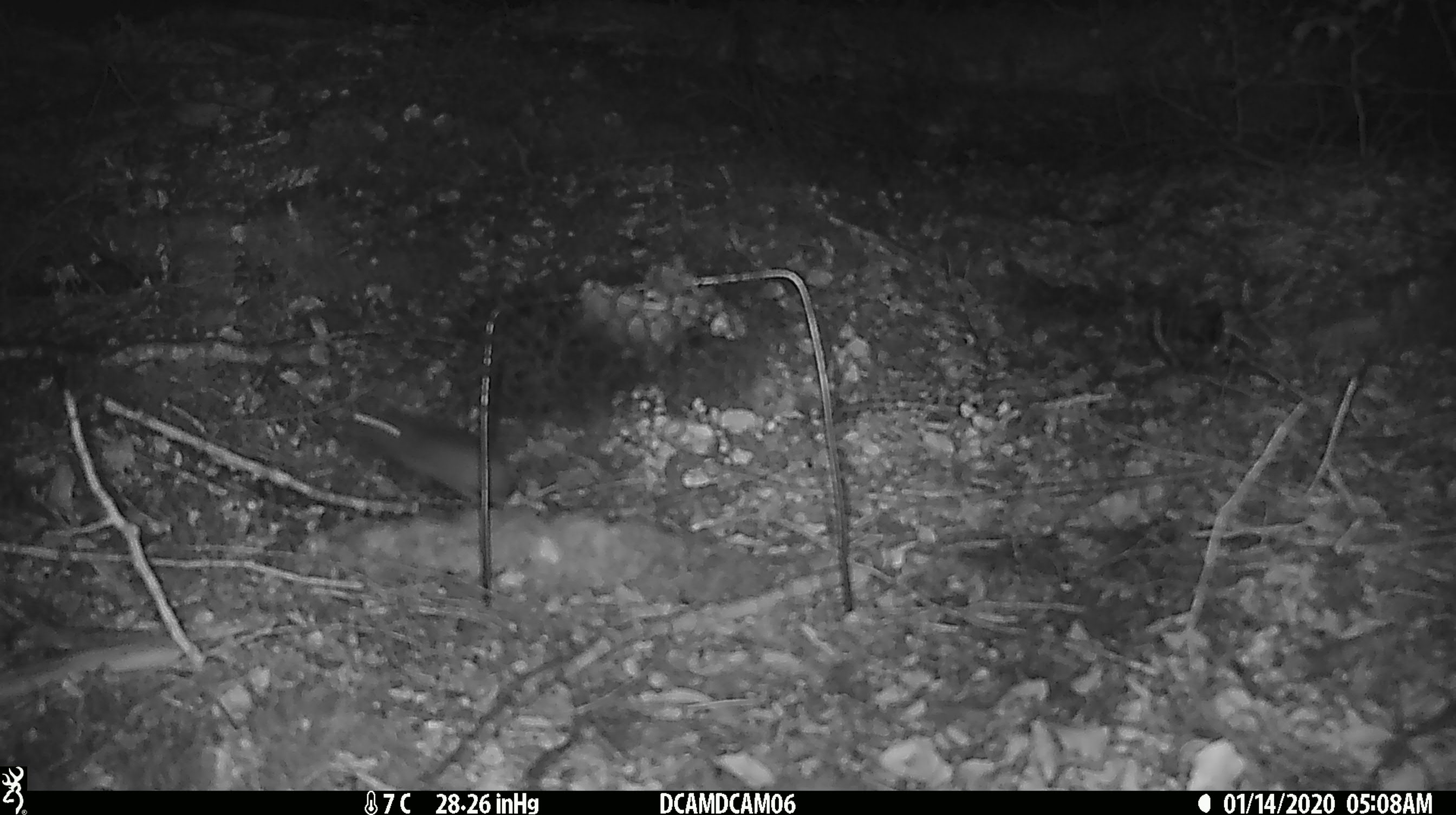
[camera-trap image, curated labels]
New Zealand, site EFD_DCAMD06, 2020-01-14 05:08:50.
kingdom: Animalia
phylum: Chordata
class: Mammalia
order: Rodentia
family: Muridae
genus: Mus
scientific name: Mus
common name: mouse